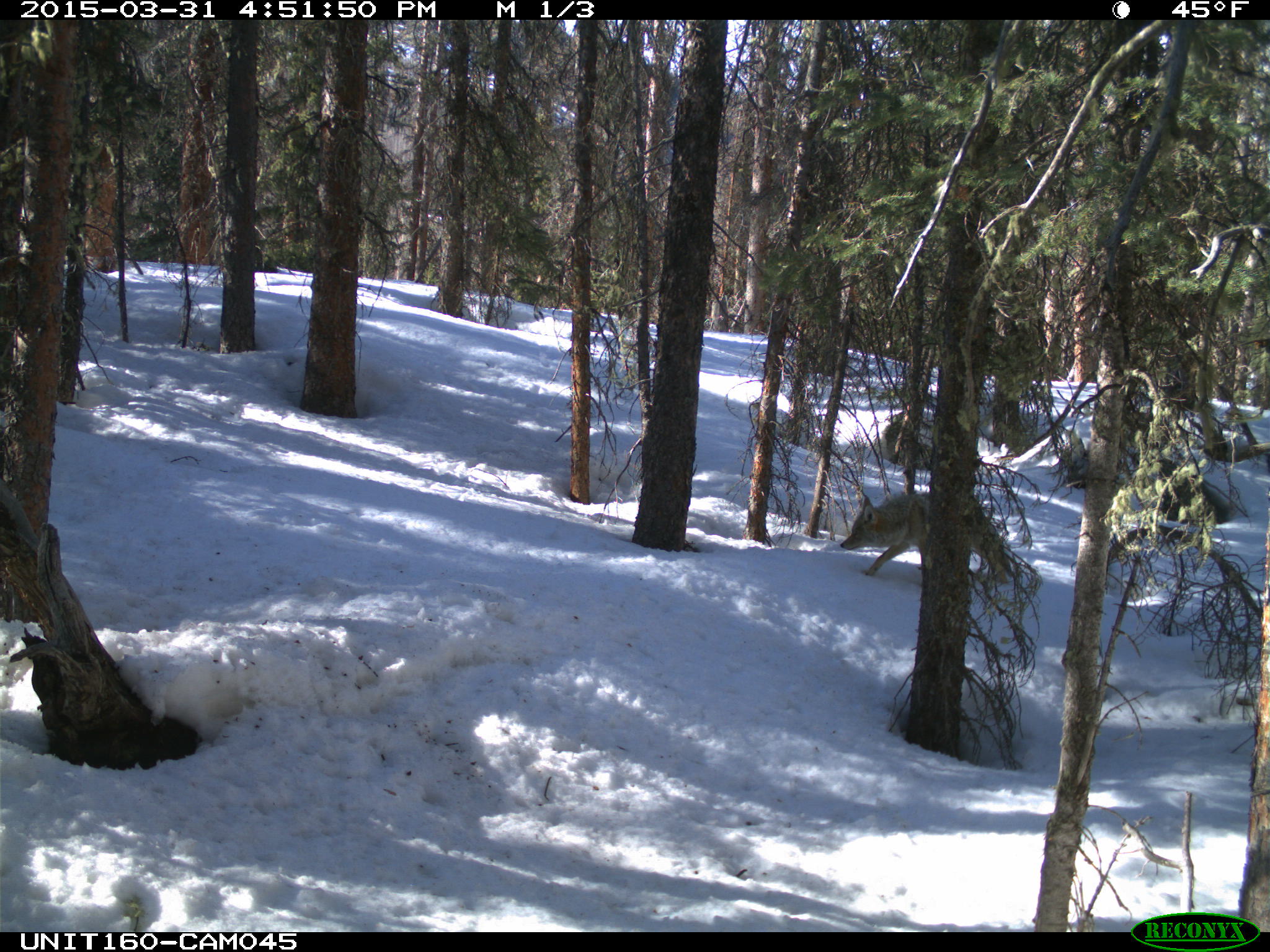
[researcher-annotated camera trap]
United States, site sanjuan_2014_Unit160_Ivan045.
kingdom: Animalia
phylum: Chordata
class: Mammalia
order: Carnivora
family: Canidae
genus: Canis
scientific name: Canis latrans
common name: coyote